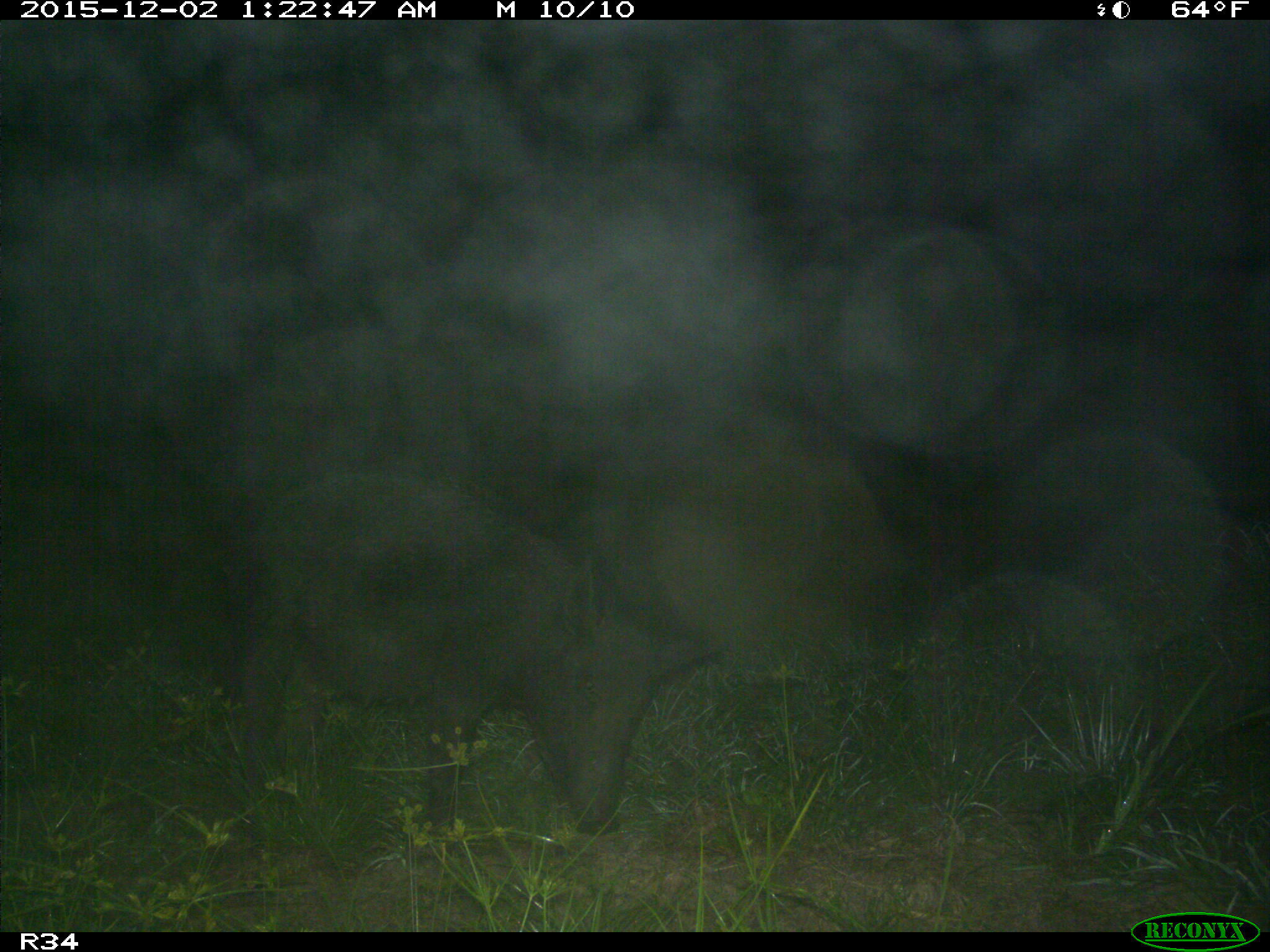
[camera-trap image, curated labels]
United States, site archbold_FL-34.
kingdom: Animalia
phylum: Chordata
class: Mammalia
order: Artiodactyla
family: Suidae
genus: Sus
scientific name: Sus scrofa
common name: wild boar